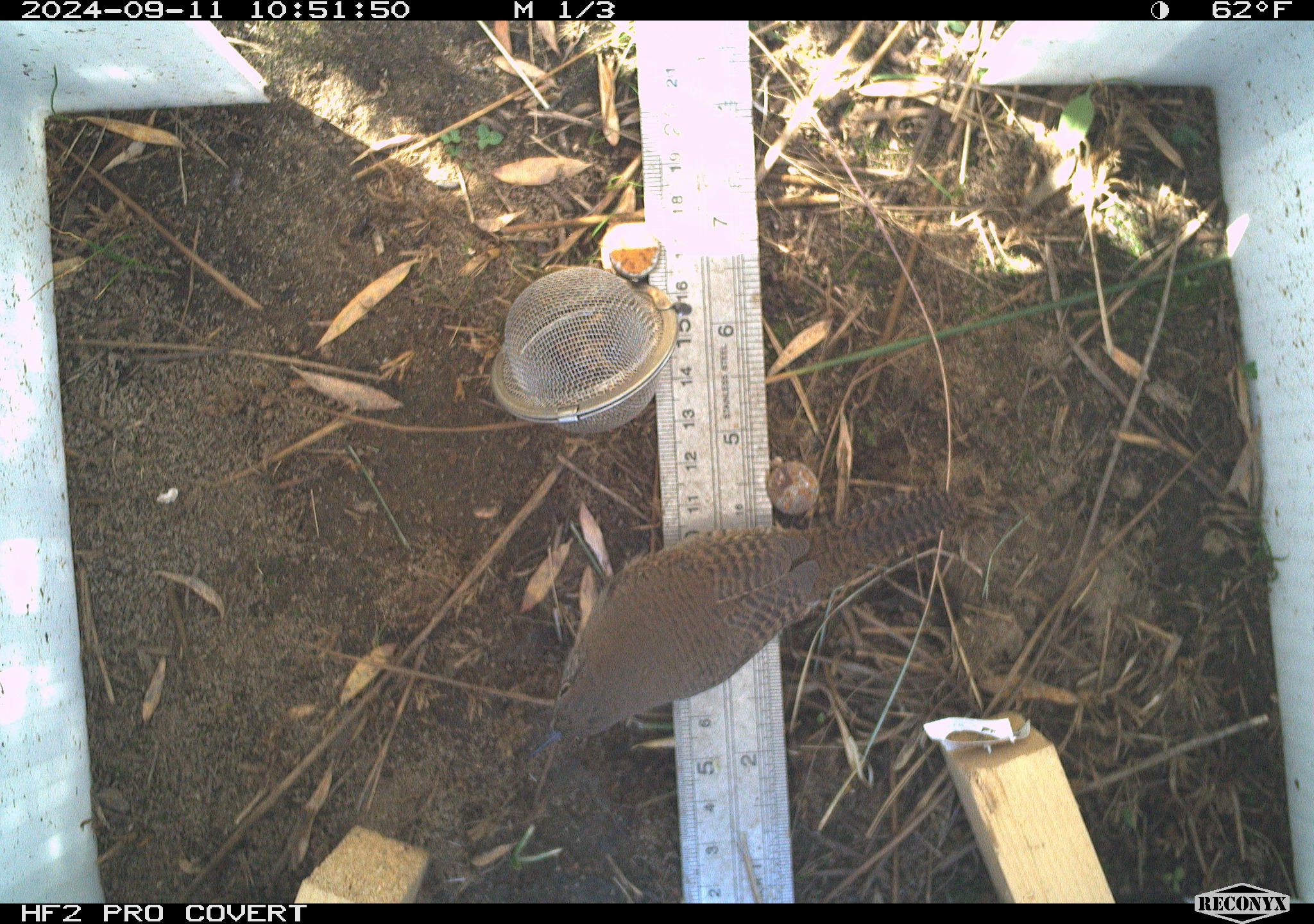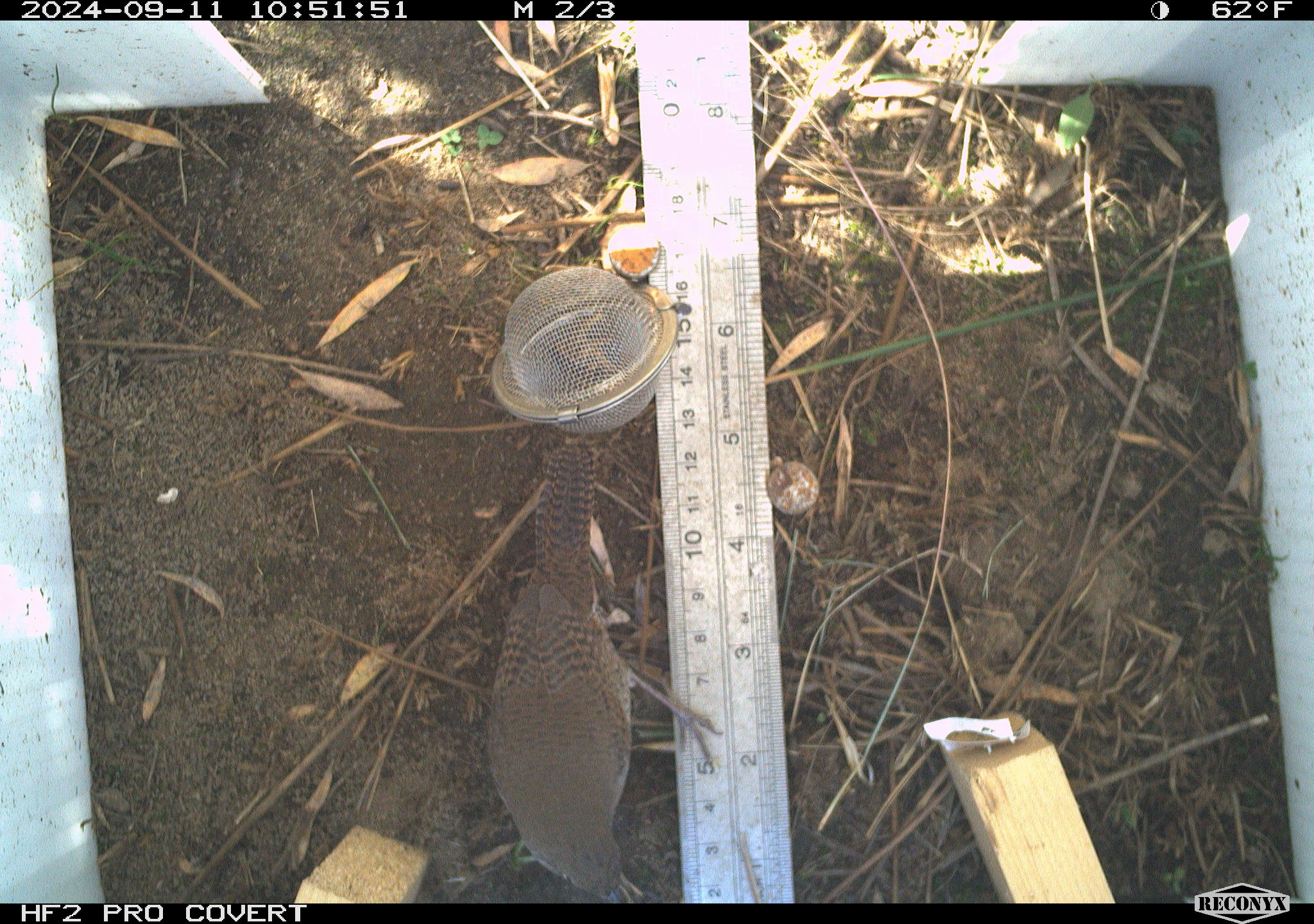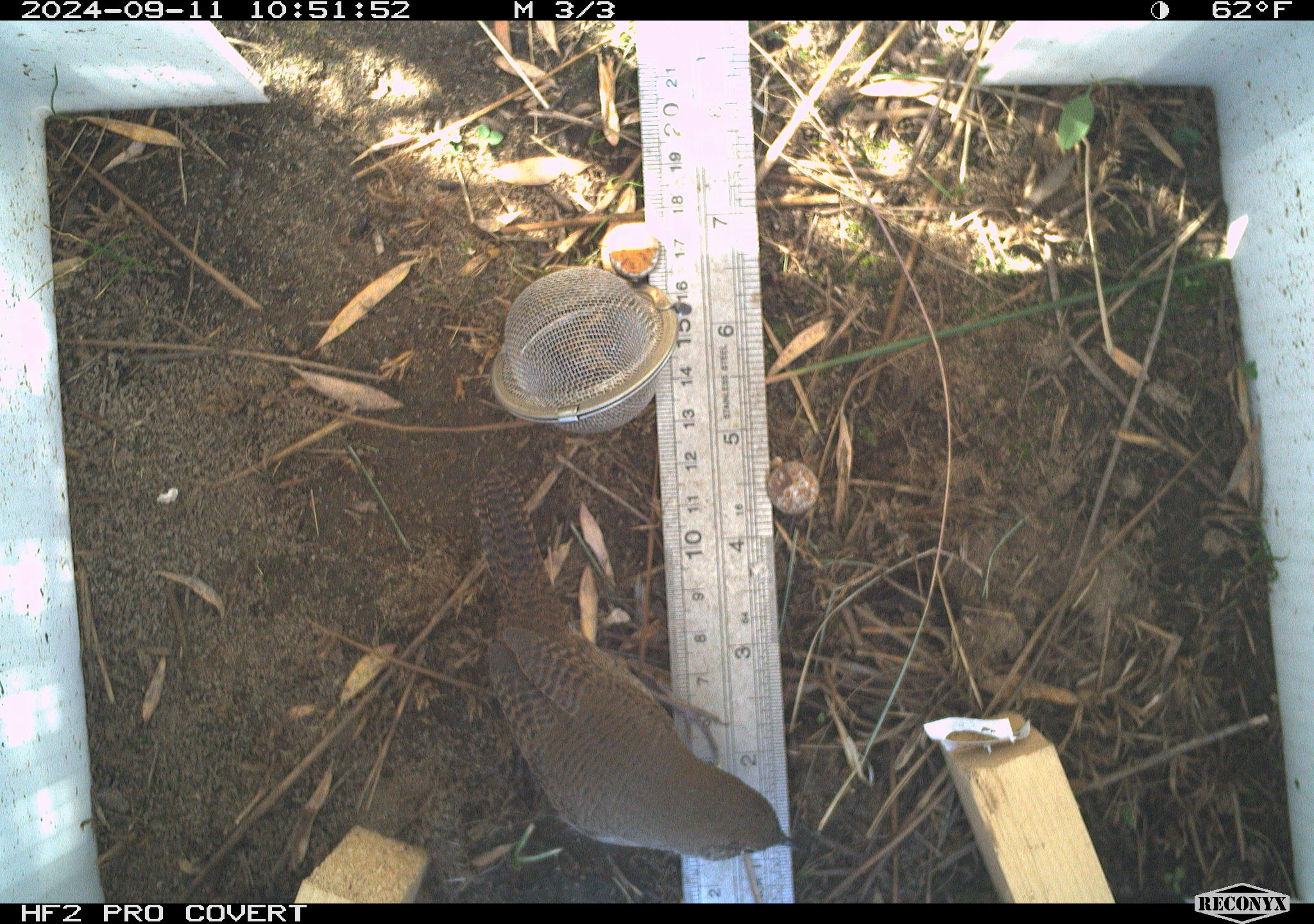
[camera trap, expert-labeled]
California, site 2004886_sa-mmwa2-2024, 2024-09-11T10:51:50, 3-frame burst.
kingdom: Animalia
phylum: Chordata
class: Aves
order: Passeriformes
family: Troglodytidae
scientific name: Troglodytidae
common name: wren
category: troglodytidae family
Troglodytidae family (wren) (Troglodytidae).